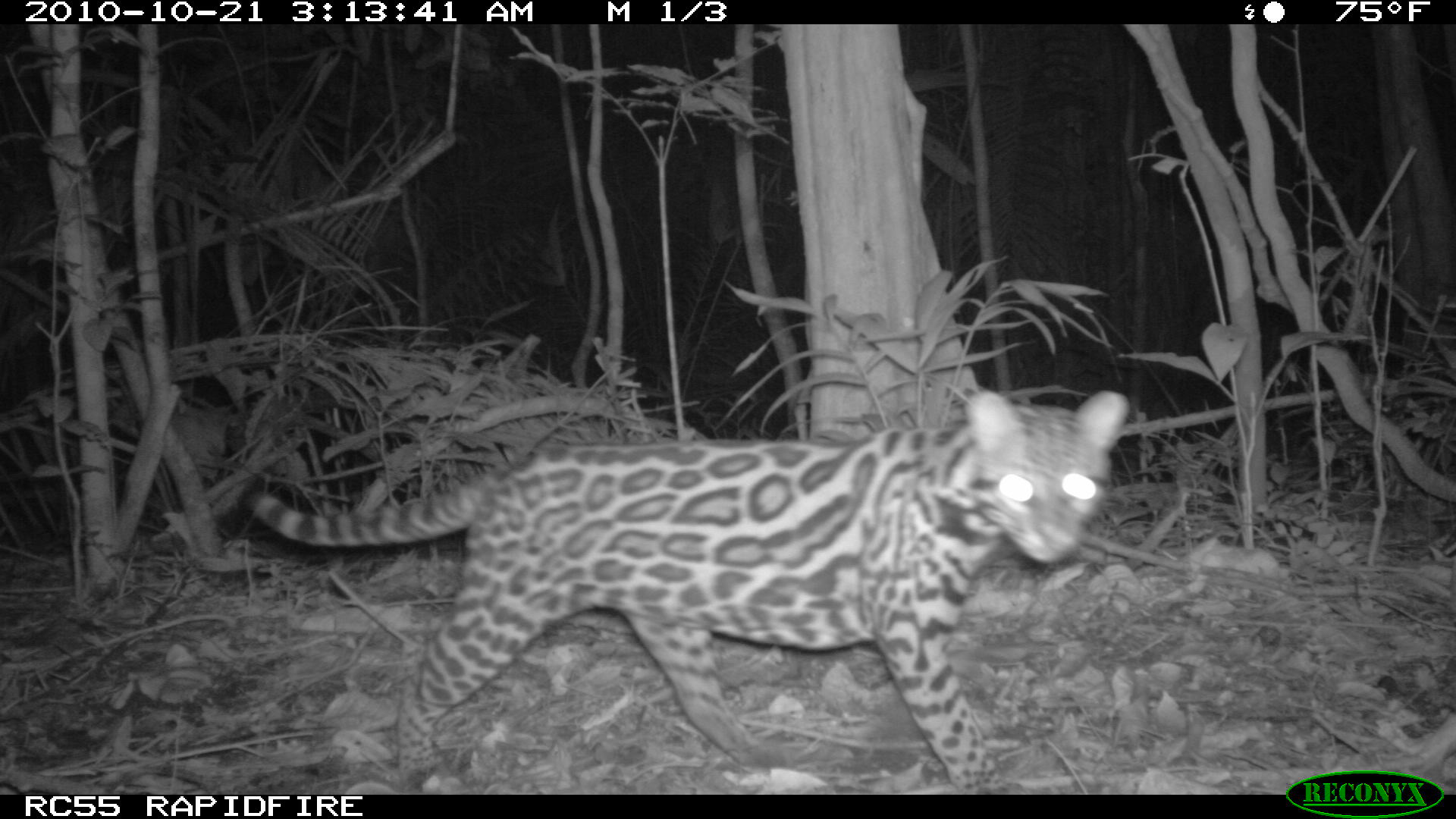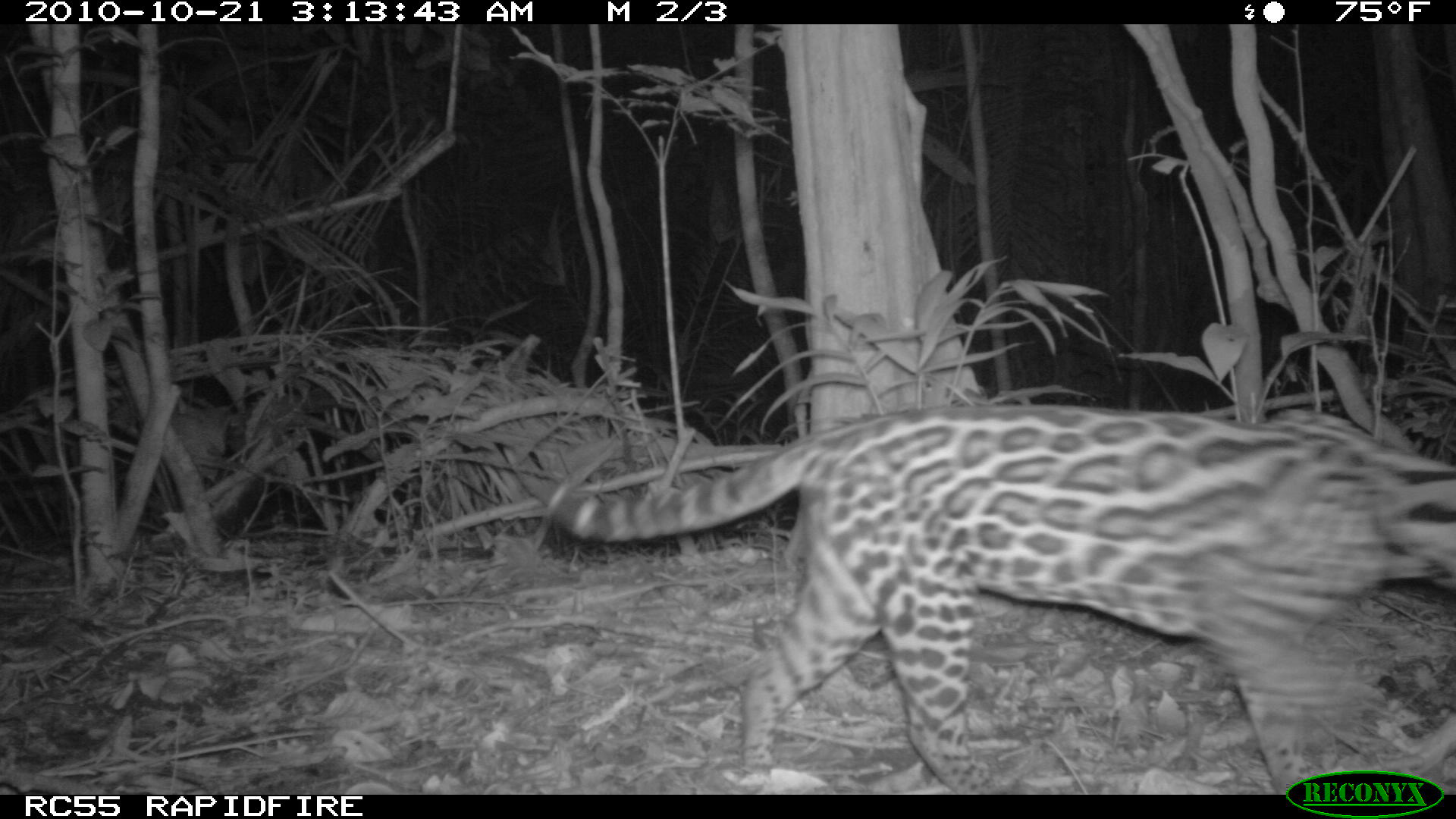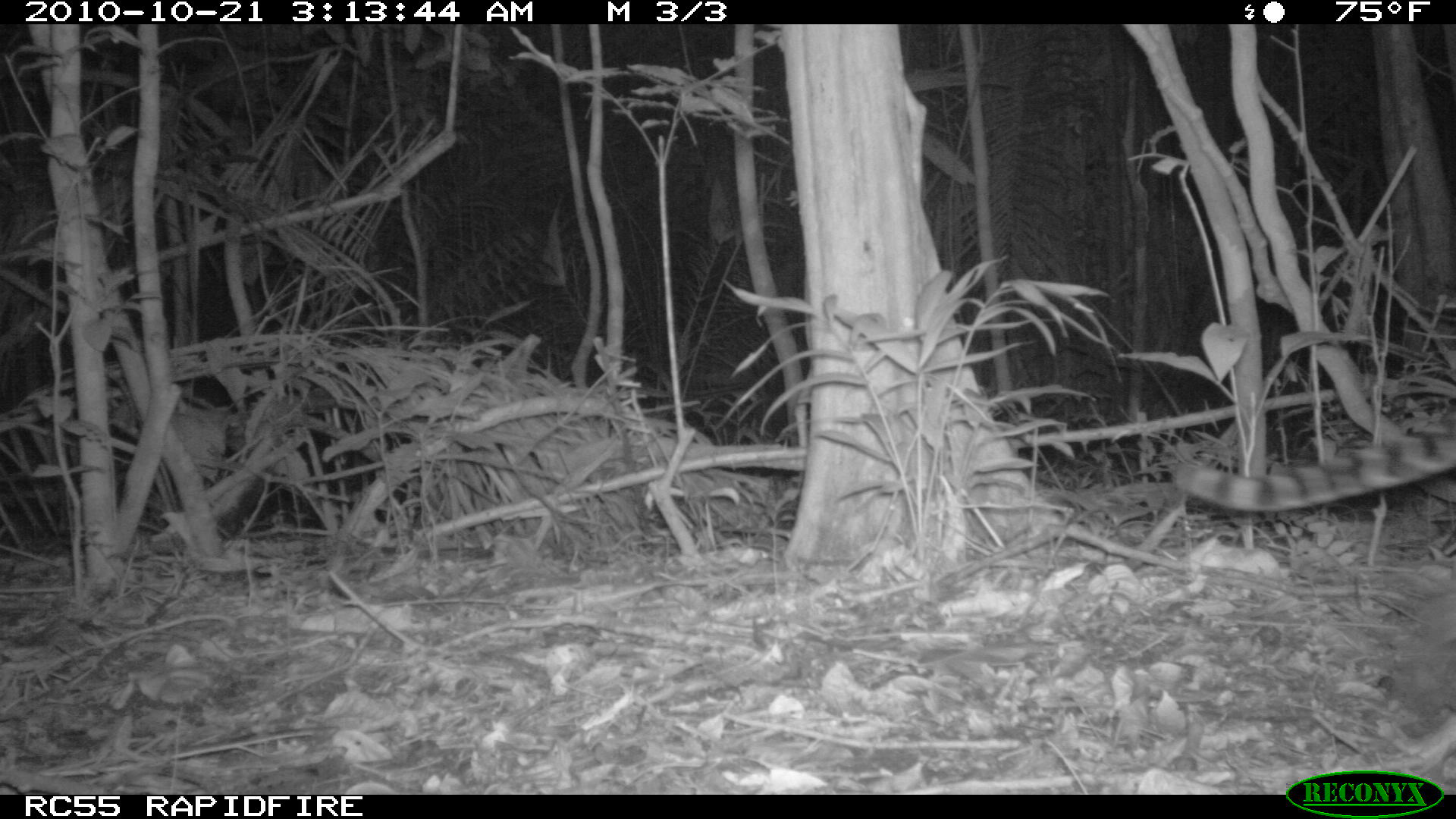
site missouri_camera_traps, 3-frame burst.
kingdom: Animalia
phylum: Chordata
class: Mammalia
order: Carnivora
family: Felidae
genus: Leopardus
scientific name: Leopardus pardalis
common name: ocelot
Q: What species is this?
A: Ocelot (Leopardus pardalis).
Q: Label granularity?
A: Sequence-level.